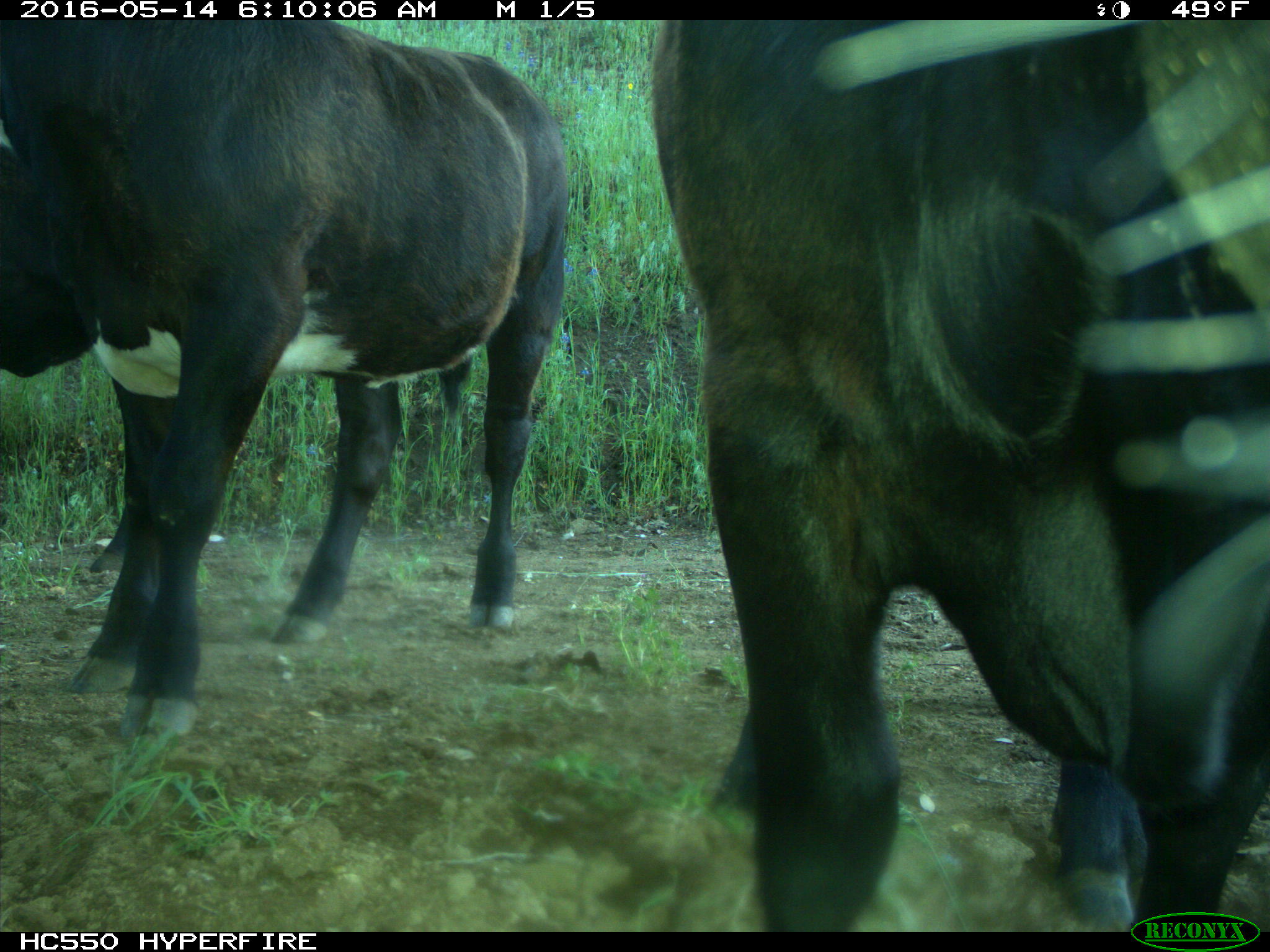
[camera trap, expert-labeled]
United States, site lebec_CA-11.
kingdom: Animalia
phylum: Chordata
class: Mammalia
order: Artiodactyla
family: Bovidae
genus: Bos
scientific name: Bos taurus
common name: domestic cow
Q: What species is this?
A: Bos taurus (domestic cow).